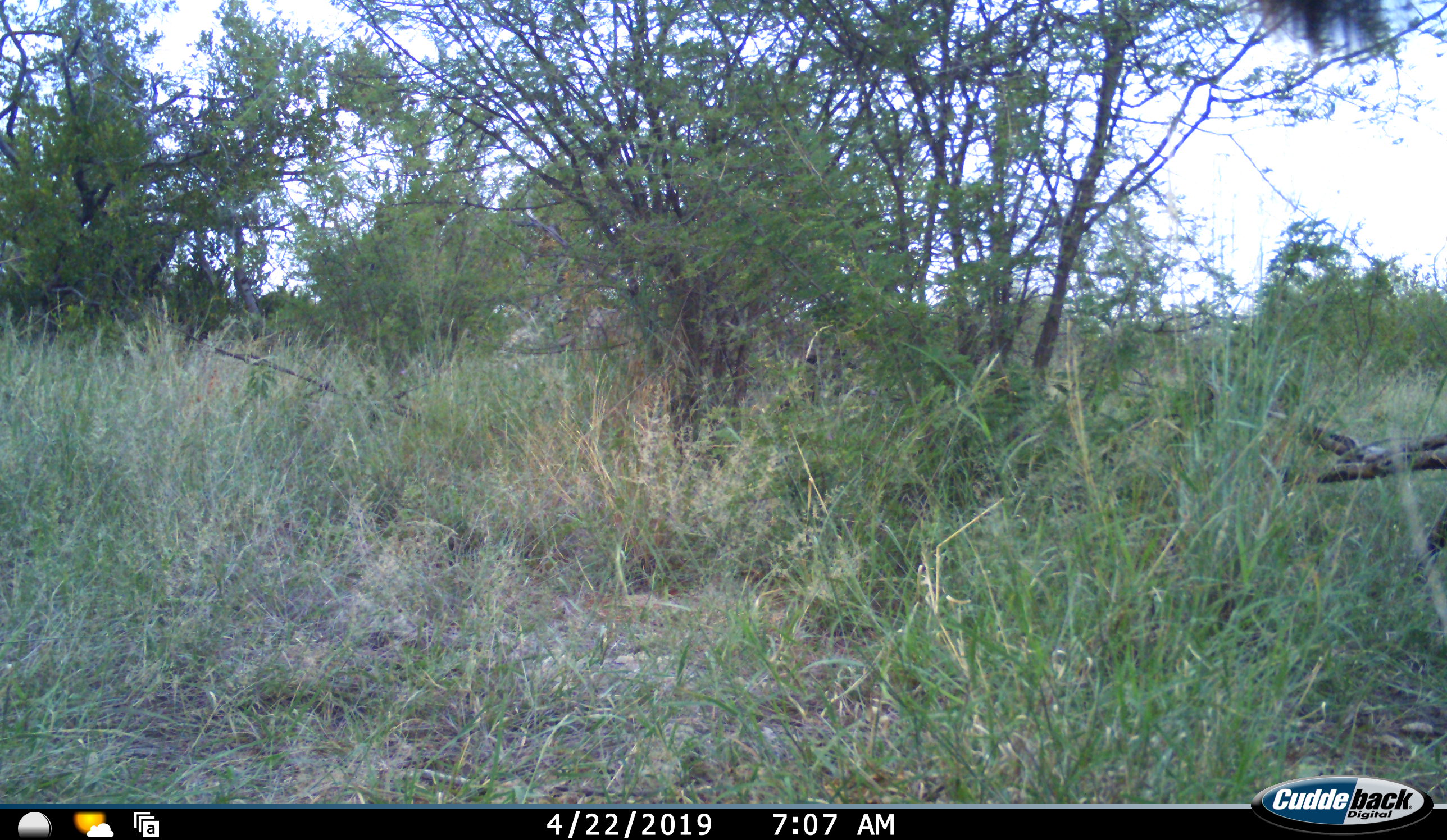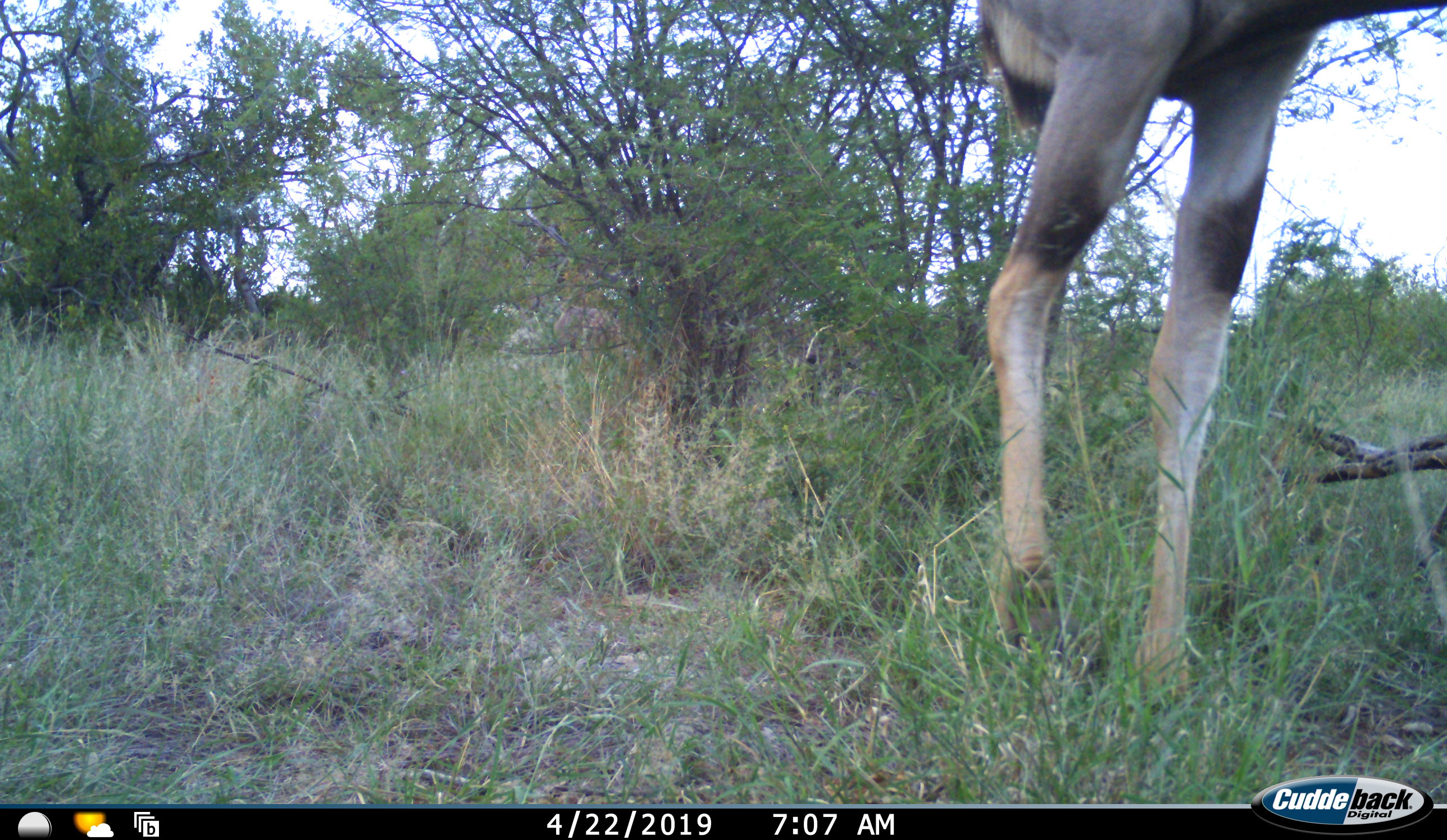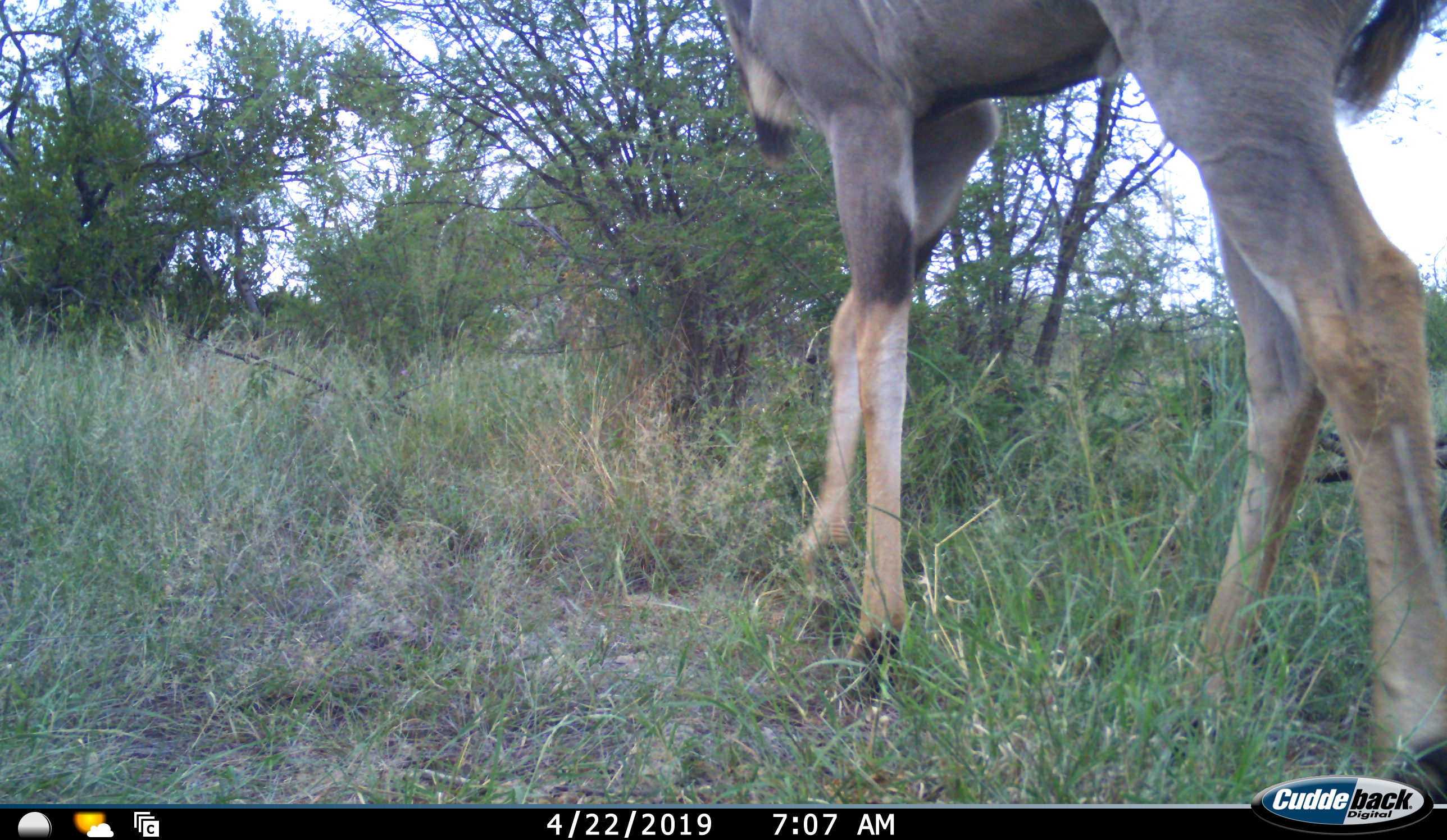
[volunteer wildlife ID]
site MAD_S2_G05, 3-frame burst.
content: unidentified animal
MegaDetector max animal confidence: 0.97